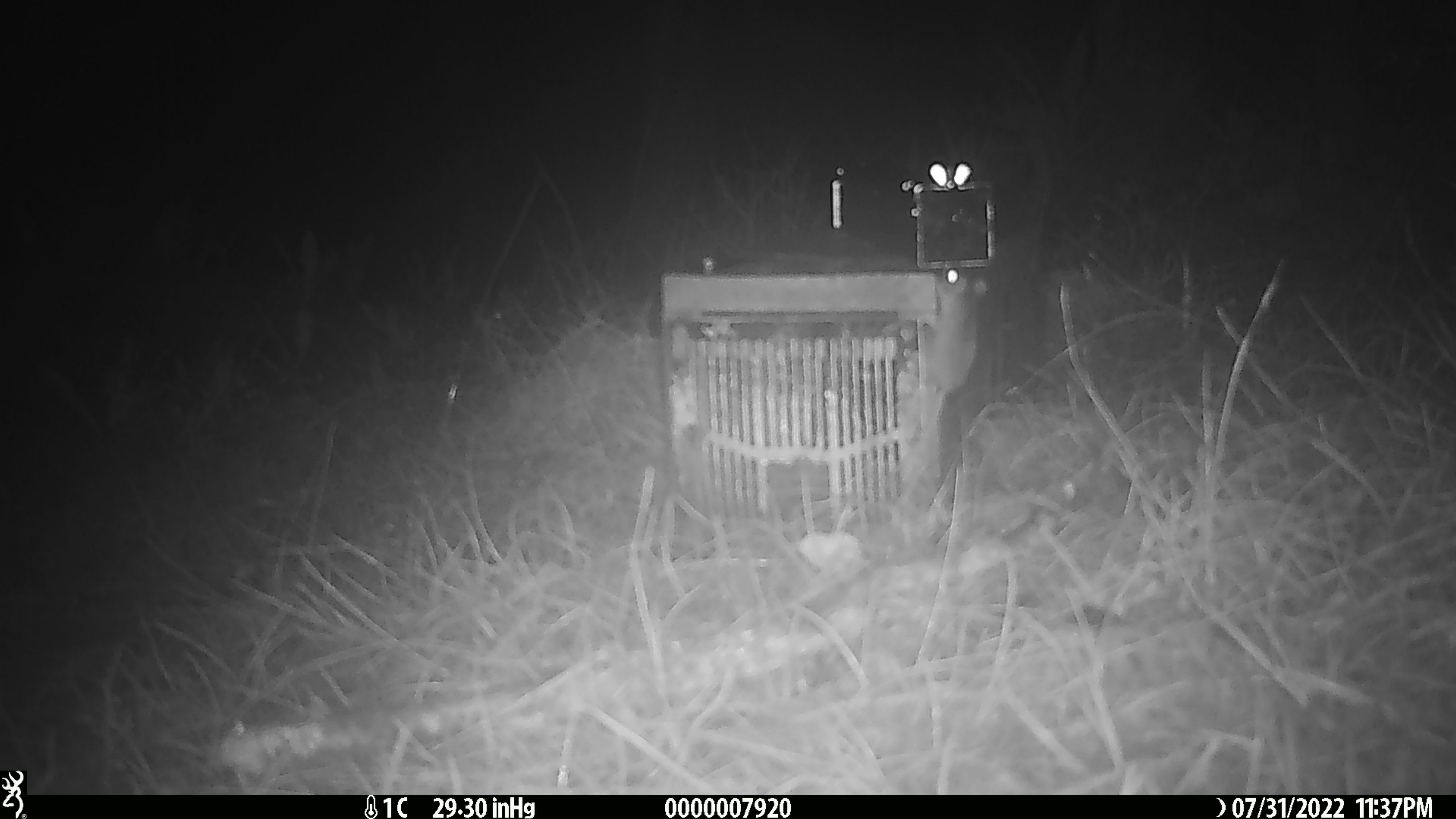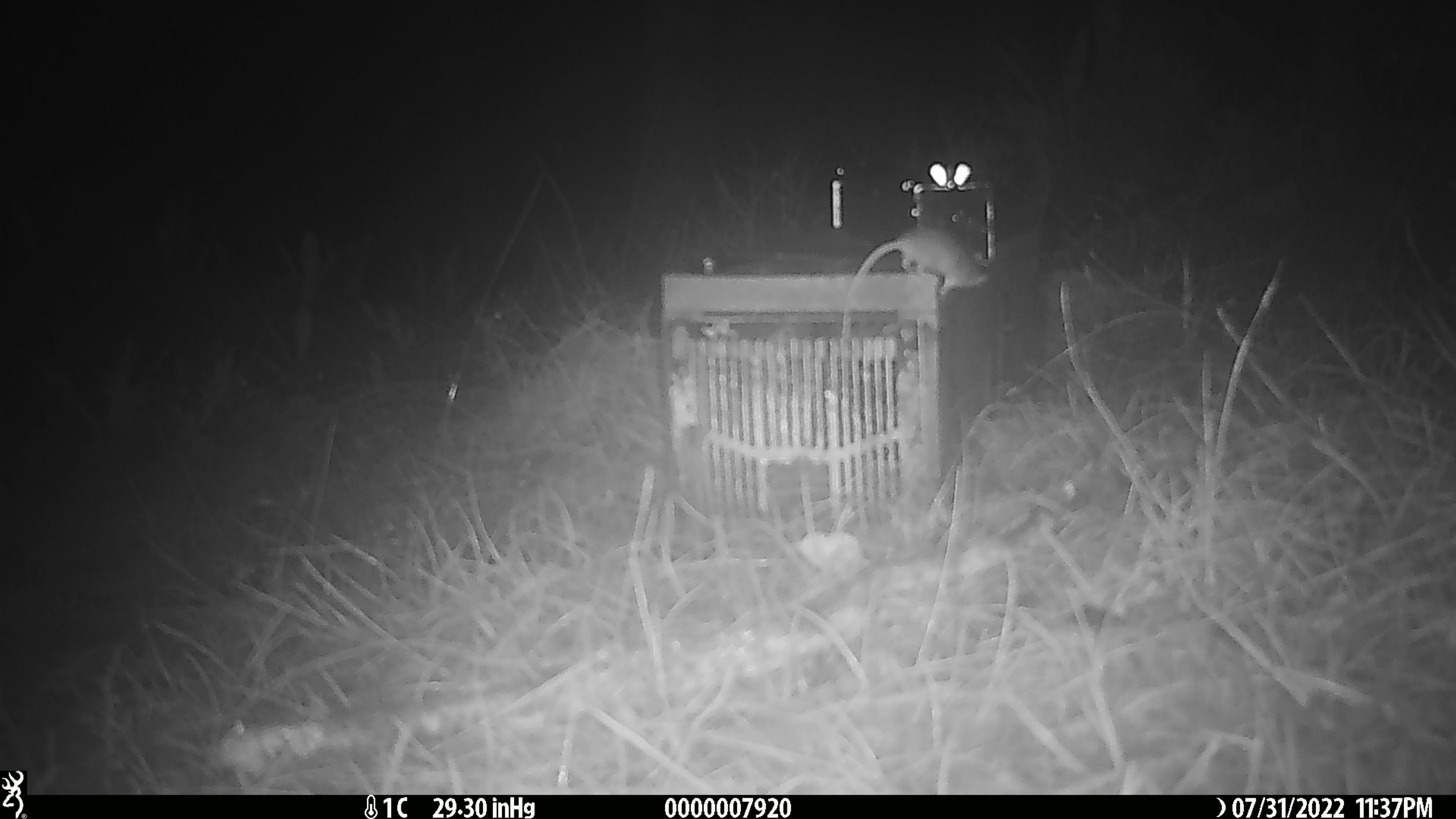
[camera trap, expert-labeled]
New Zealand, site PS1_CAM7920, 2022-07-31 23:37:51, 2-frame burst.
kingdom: Animalia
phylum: Chordata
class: Mammalia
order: Rodentia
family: Muridae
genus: Mus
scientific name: Mus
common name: mouse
Mouse (Mus).